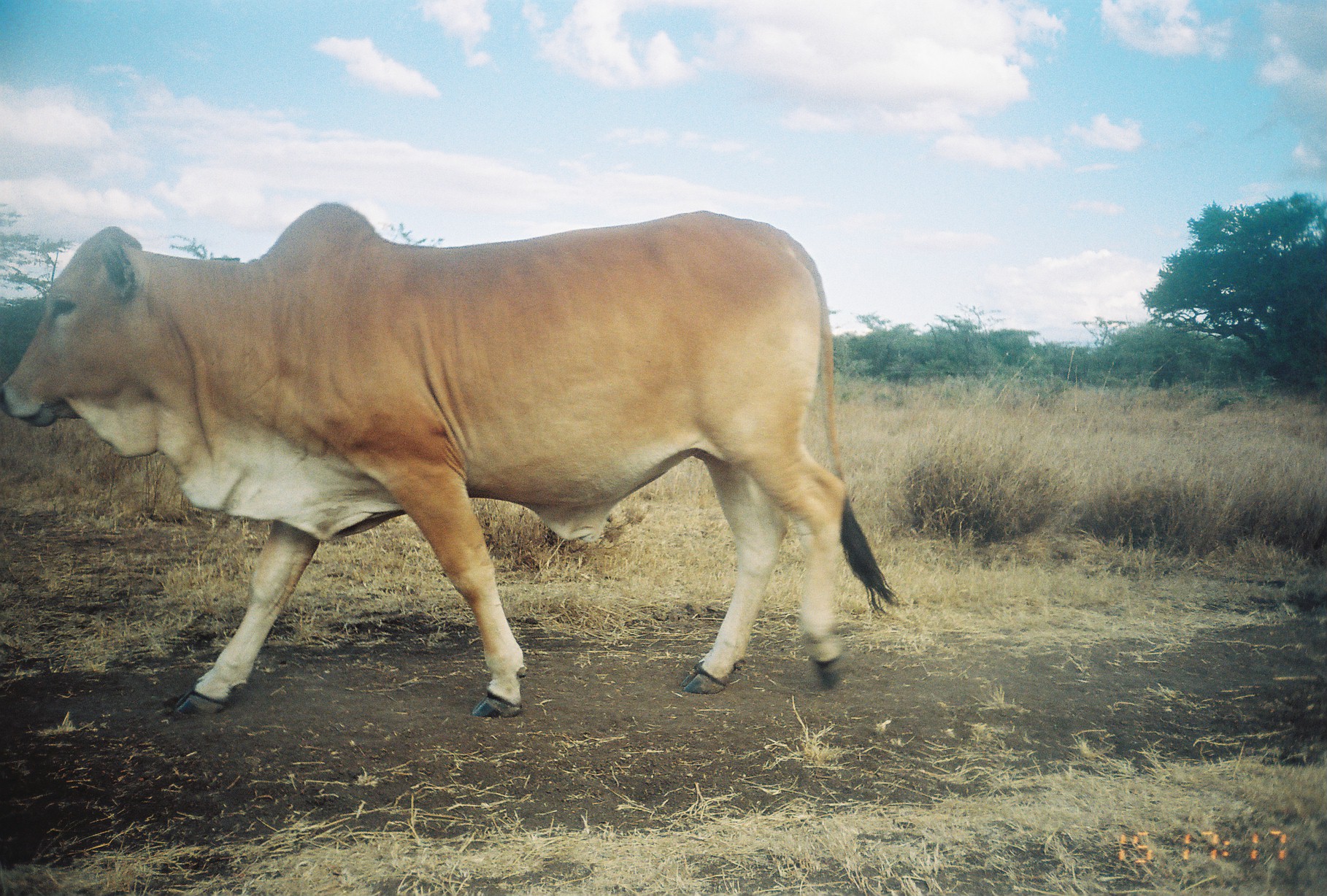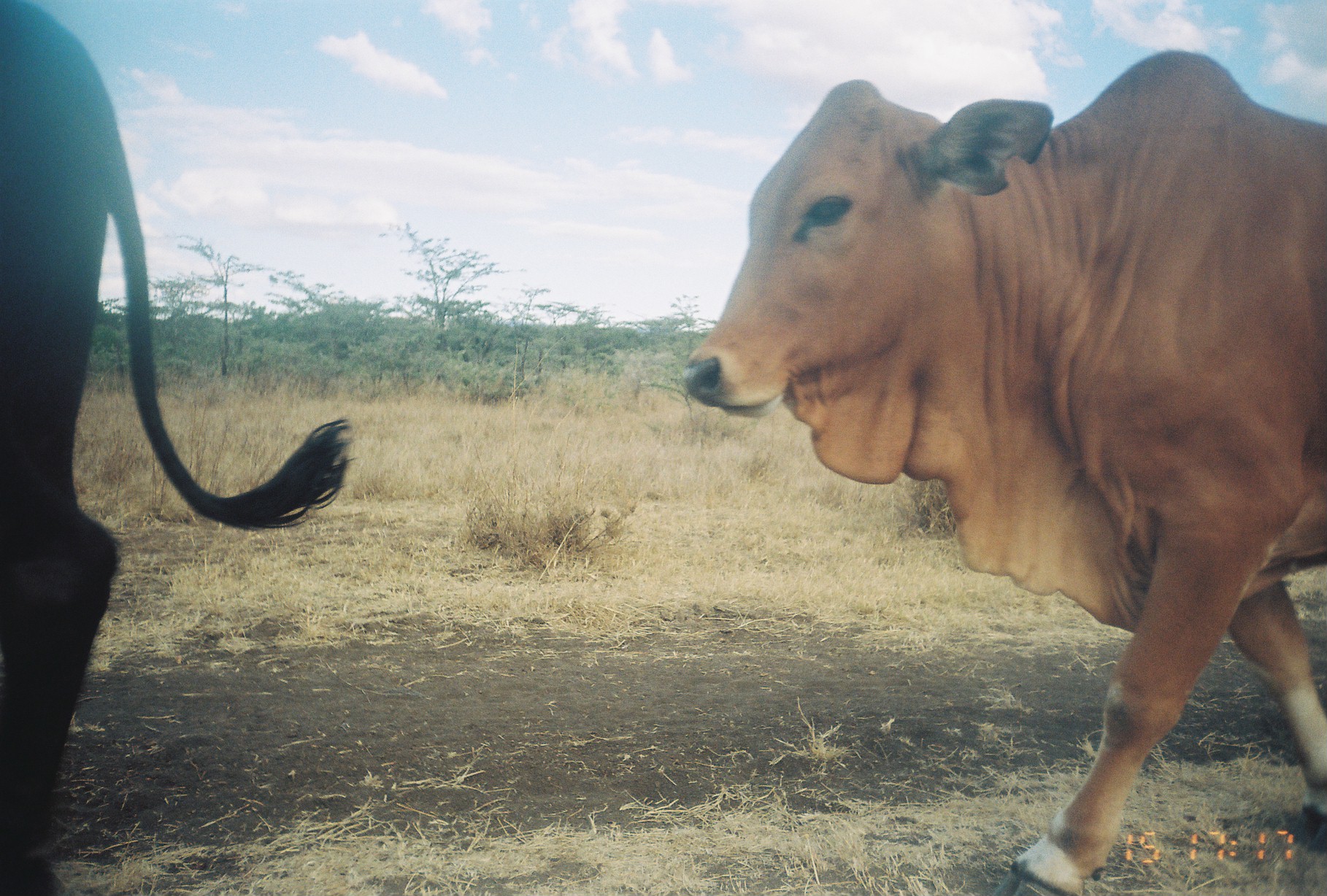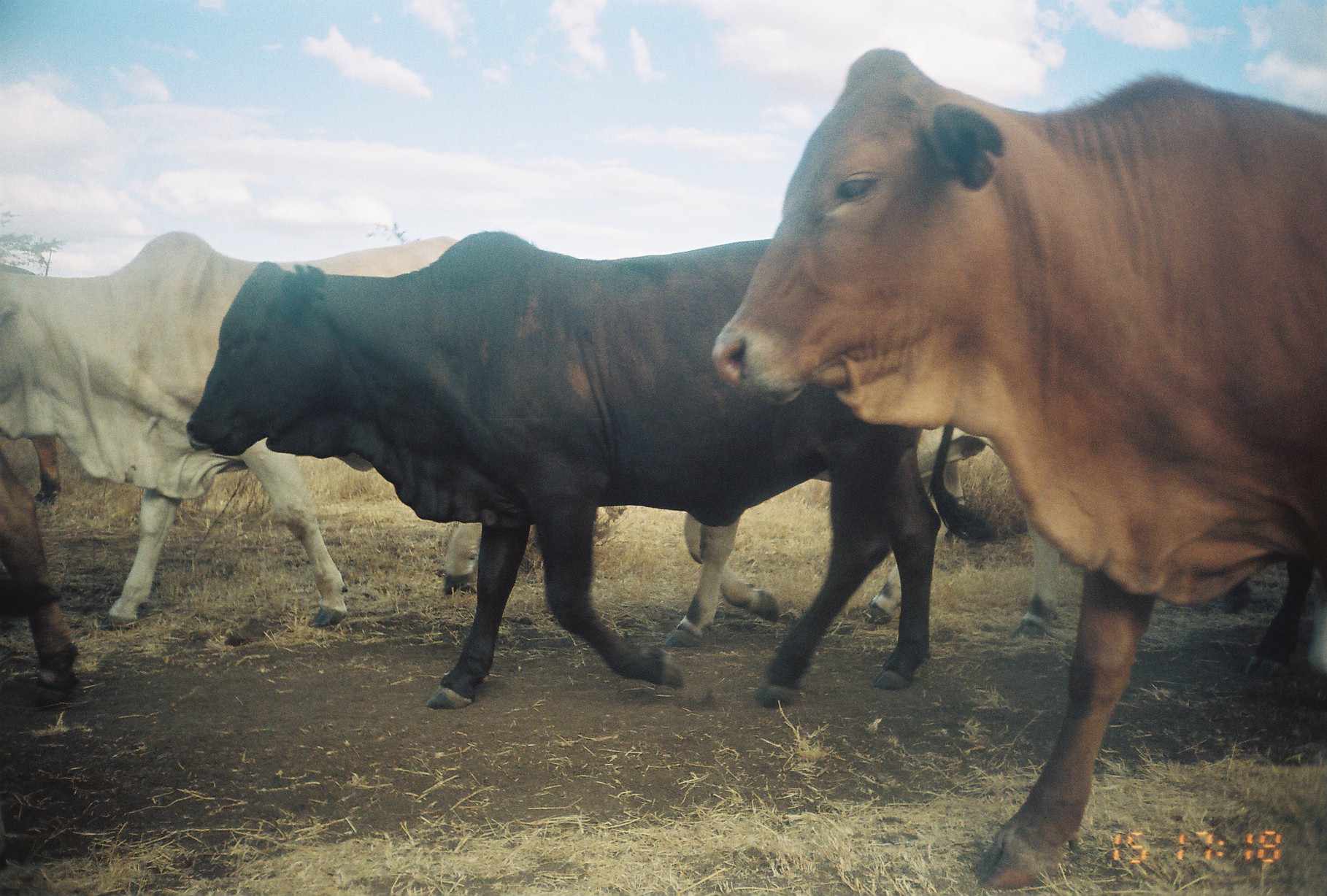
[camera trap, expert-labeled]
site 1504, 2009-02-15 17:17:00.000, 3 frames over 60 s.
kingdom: Animalia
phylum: Chordata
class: Mammalia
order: Artiodactyla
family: Bovidae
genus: Bos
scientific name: Bos taurus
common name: domestic cattle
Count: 1.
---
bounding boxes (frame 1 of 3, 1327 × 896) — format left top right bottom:
bos taurus: 2 199 896 720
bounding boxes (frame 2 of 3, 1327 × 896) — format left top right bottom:
bos taurus: 685 50 1326 895; 1 1 353 895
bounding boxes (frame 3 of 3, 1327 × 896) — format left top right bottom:
bos taurus: 704 48 1327 894; 183 225 1010 712; 0 224 485 634; 660 428 1060 651; 0 437 86 698; 25 430 64 507